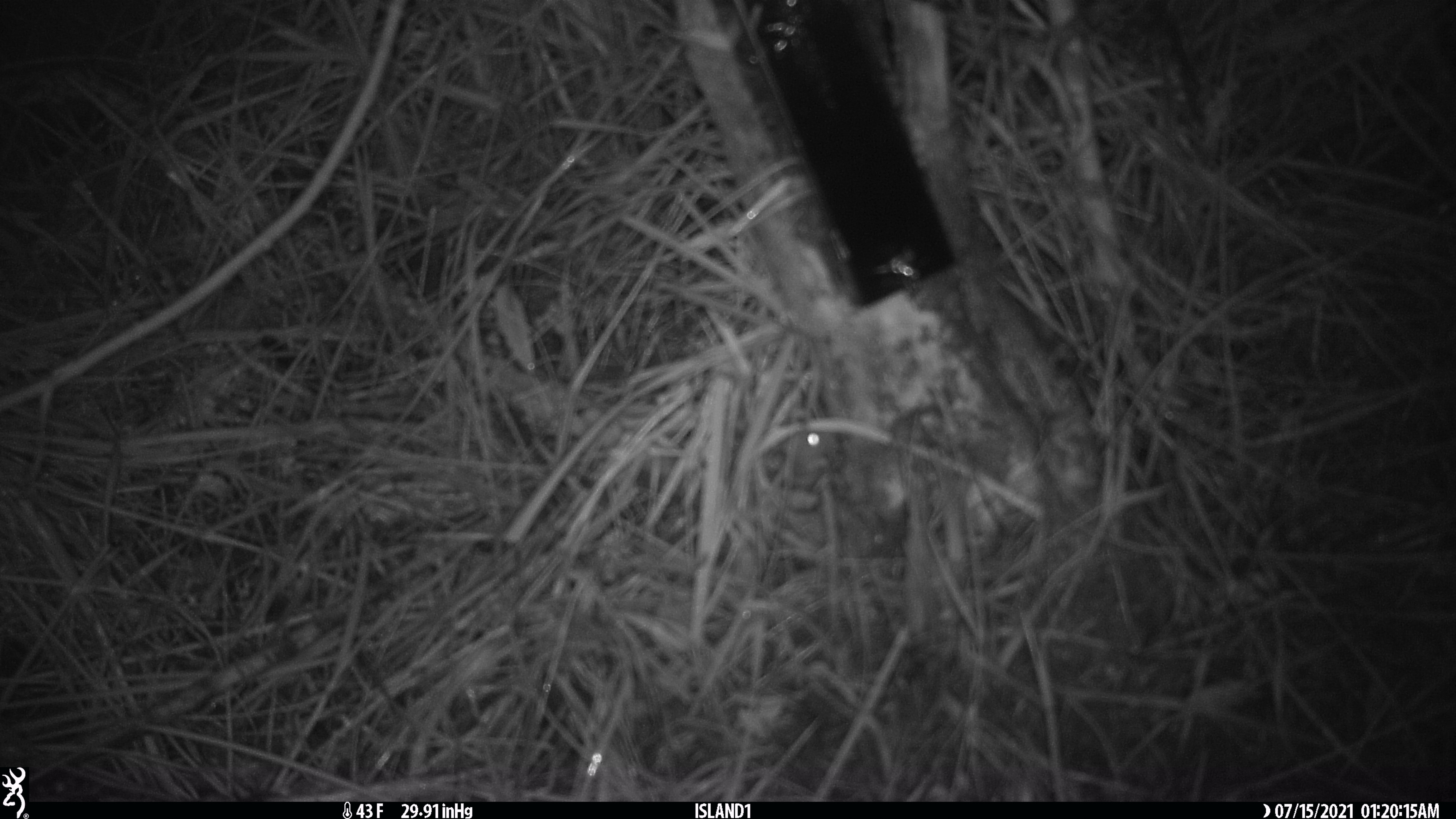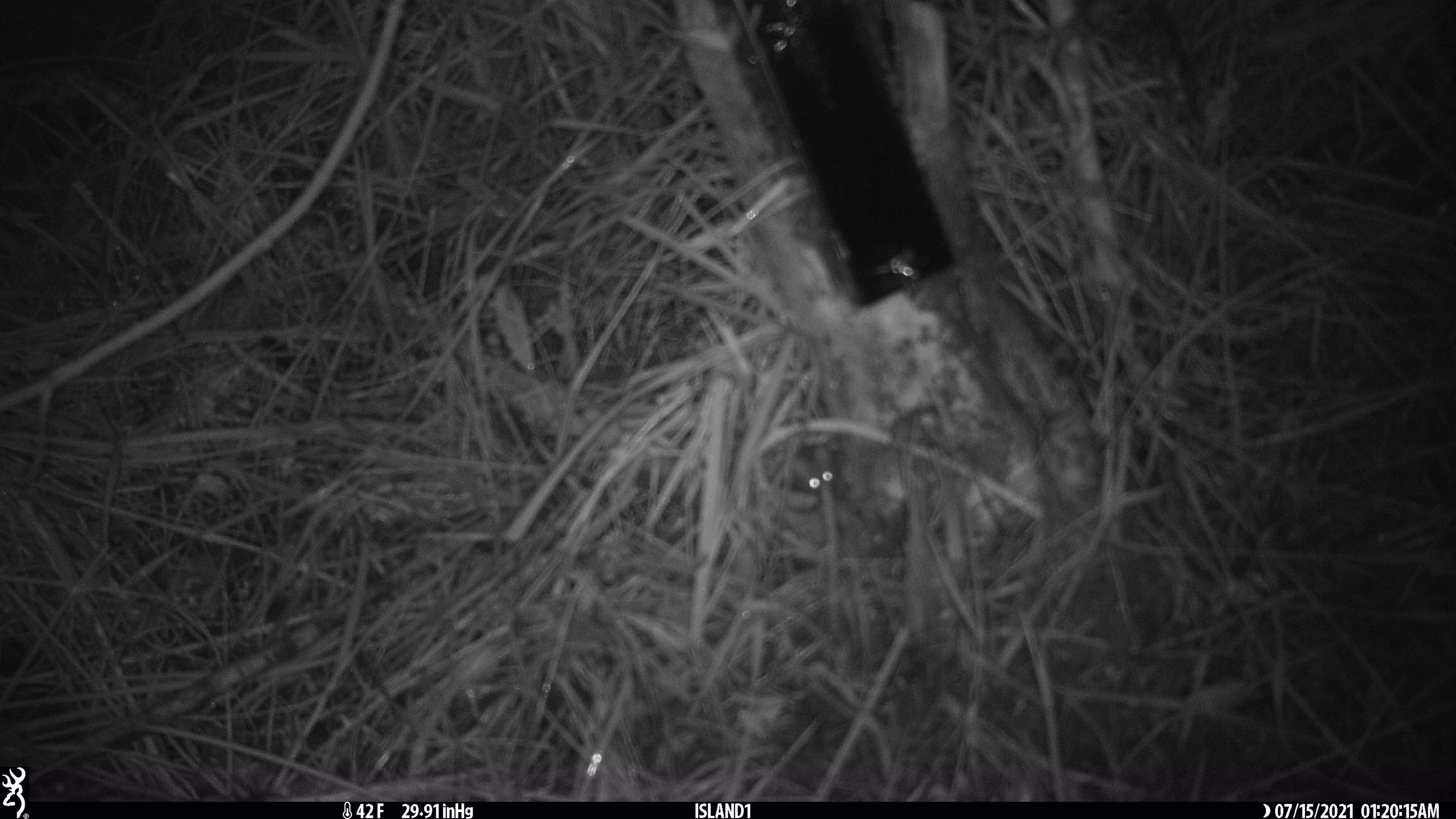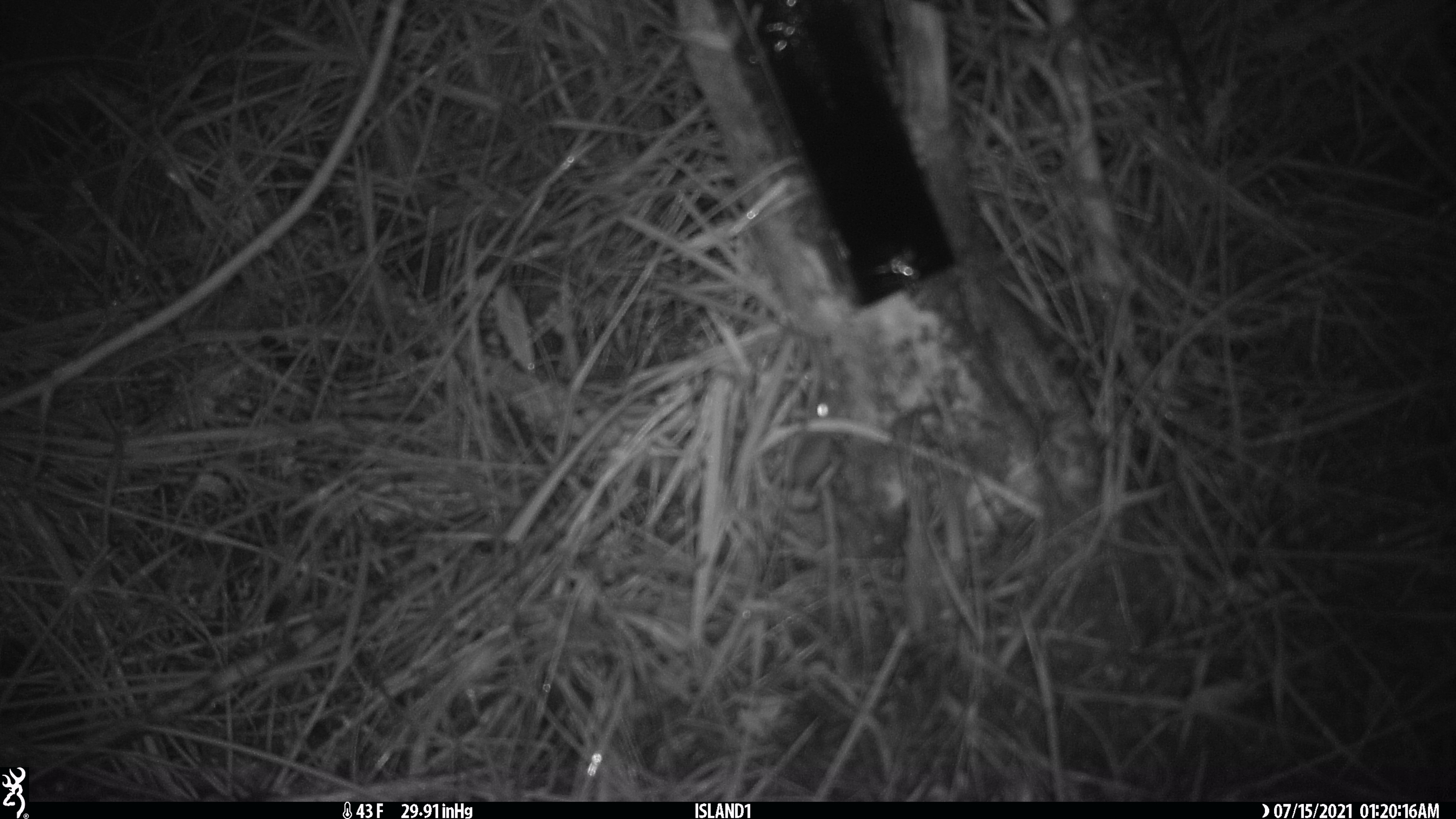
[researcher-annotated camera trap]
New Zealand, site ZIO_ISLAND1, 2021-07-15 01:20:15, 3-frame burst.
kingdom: Animalia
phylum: Chordata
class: Mammalia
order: Rodentia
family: Muridae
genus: Mus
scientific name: Mus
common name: mouse